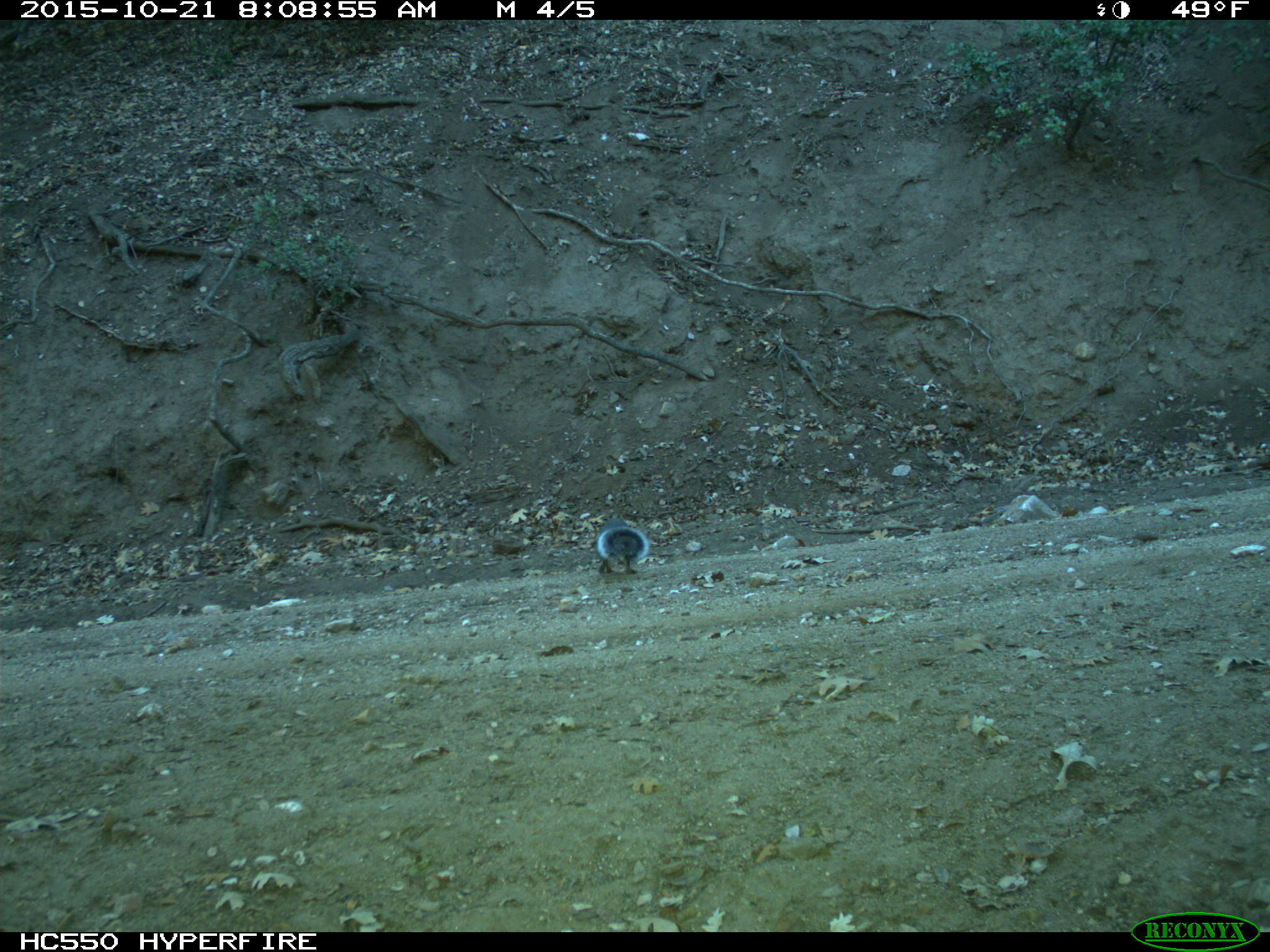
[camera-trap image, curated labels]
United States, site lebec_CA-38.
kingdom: Animalia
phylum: Chordata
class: Mammalia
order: Rodentia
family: Sciuridae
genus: Sciurus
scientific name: Sciurus carolinensis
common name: eastern gray squirrel